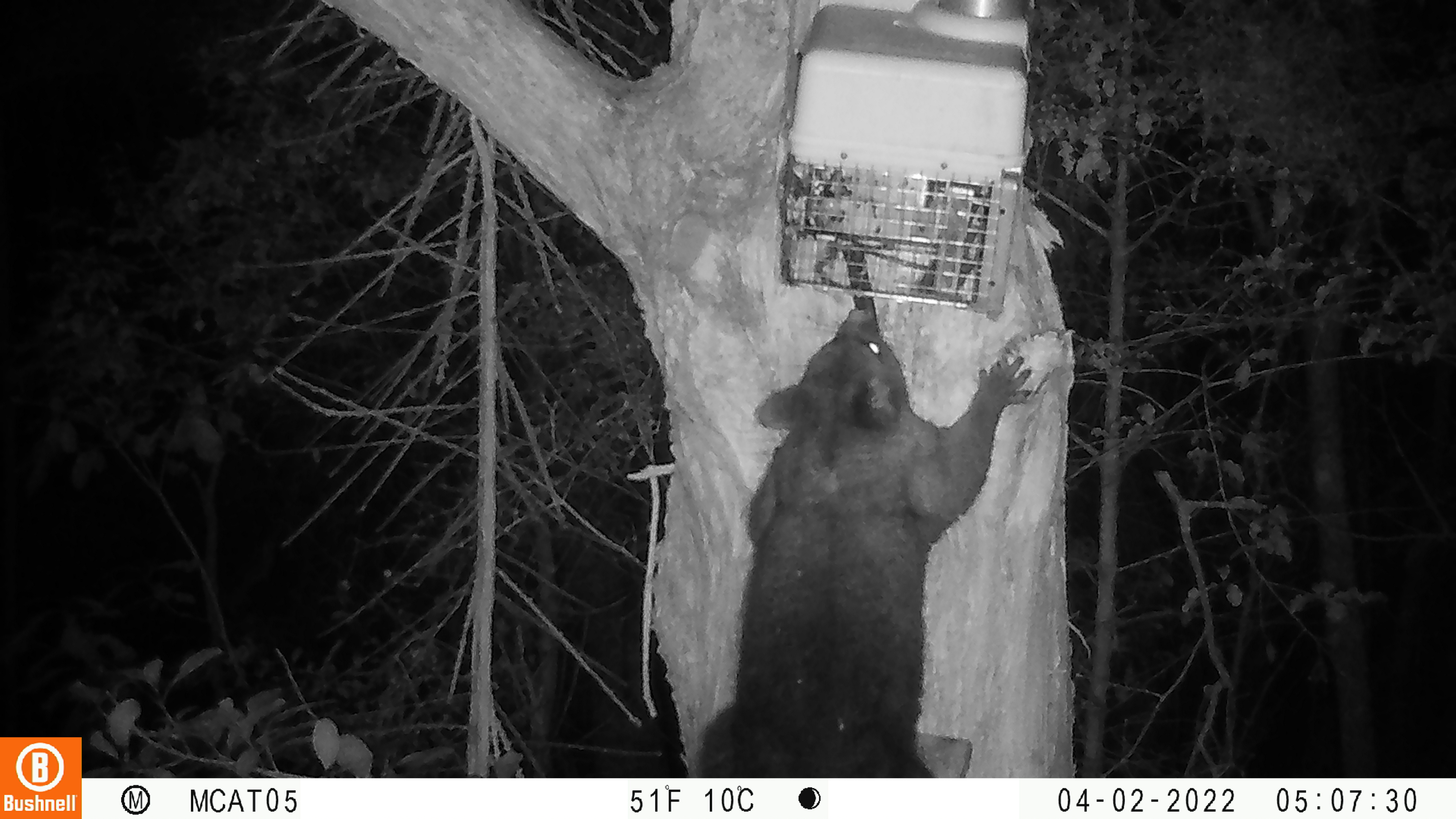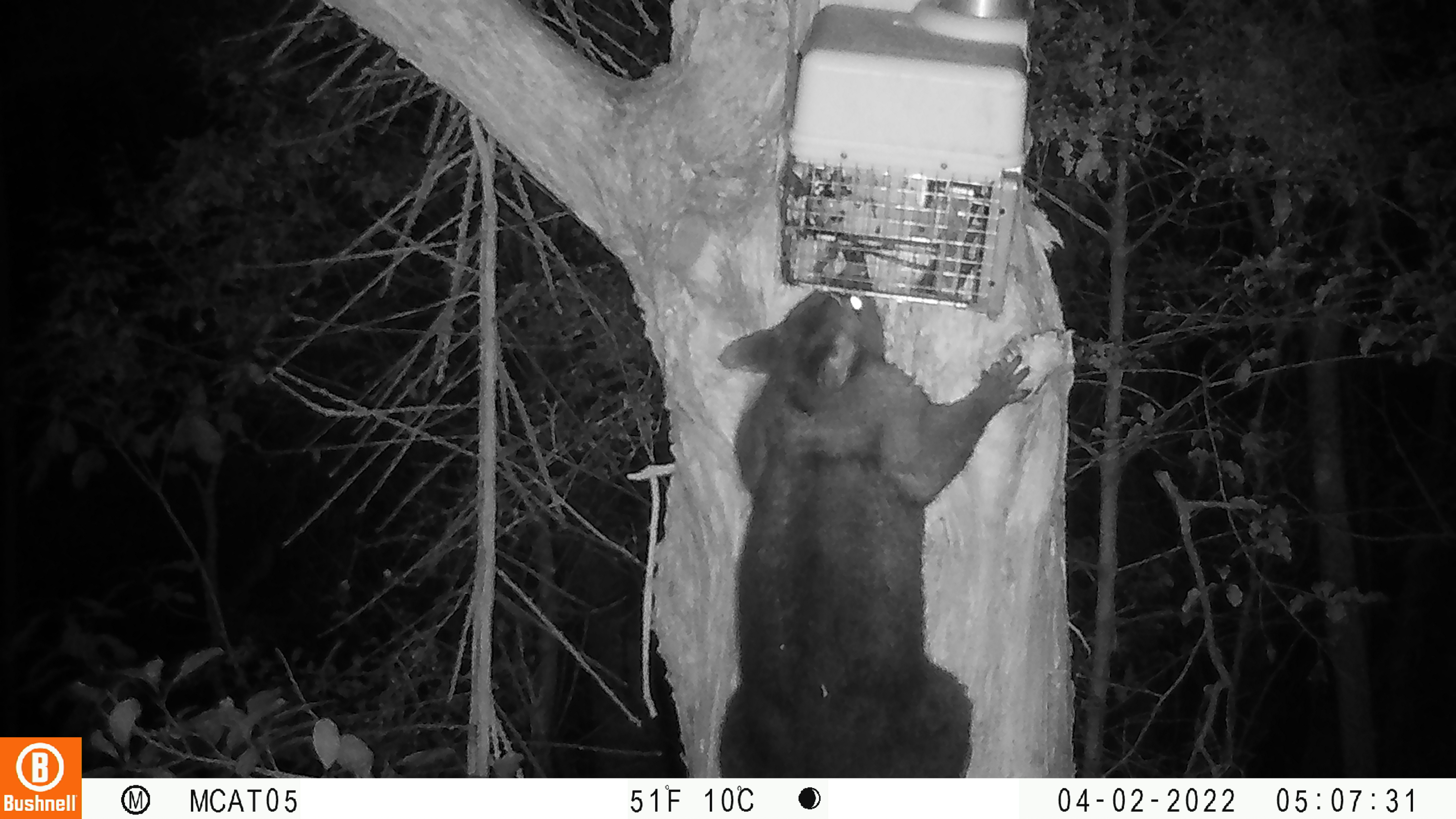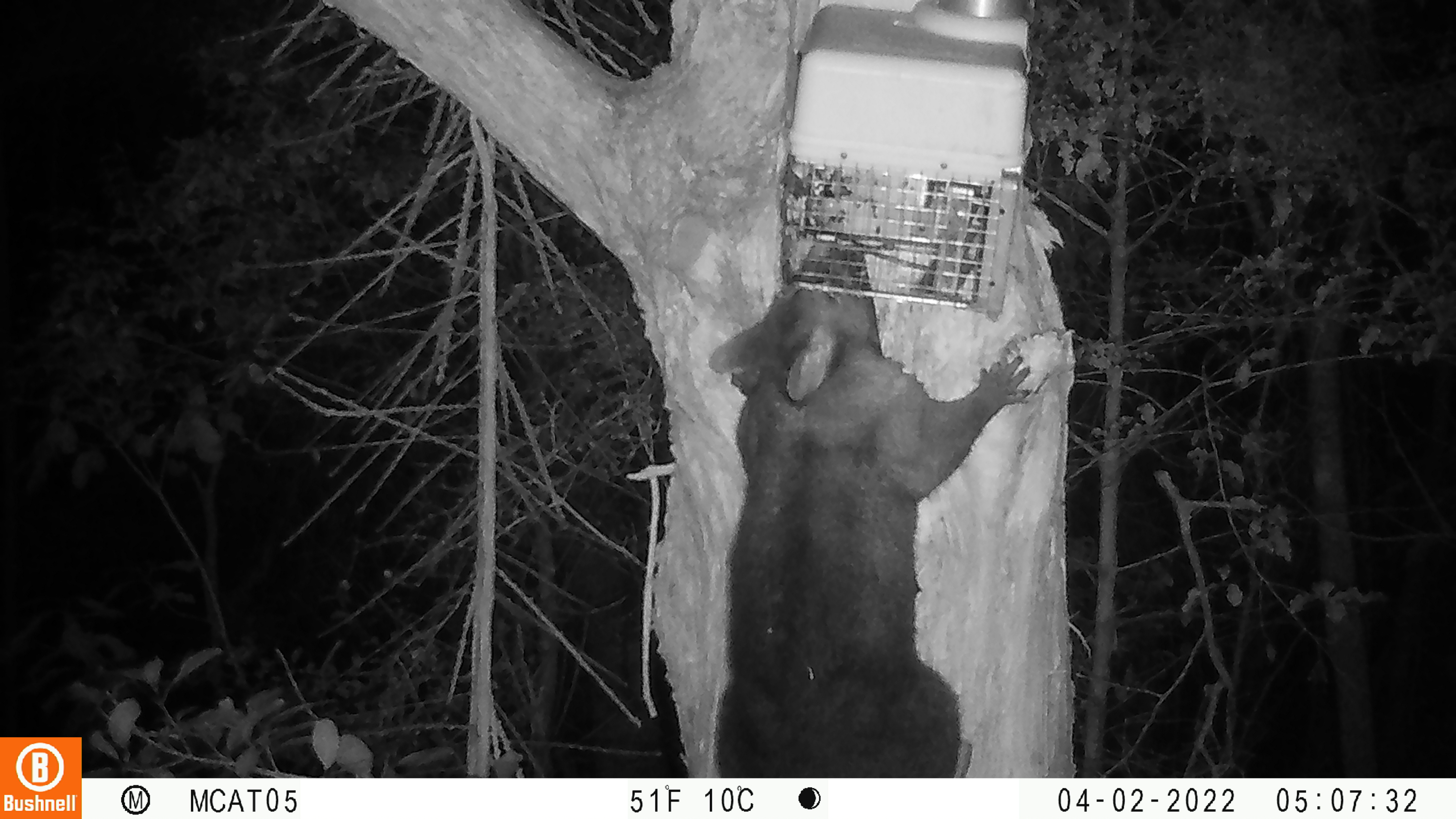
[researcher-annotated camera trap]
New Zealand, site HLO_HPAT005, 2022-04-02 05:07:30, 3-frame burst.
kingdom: Animalia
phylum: Chordata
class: Mammalia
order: Diprotodontia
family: Phalangeridae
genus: Trichosurus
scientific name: Trichosurus vulpecula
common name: common brushtail possum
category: possum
Possum (common brushtail possum) (Trichosurus vulpecula).